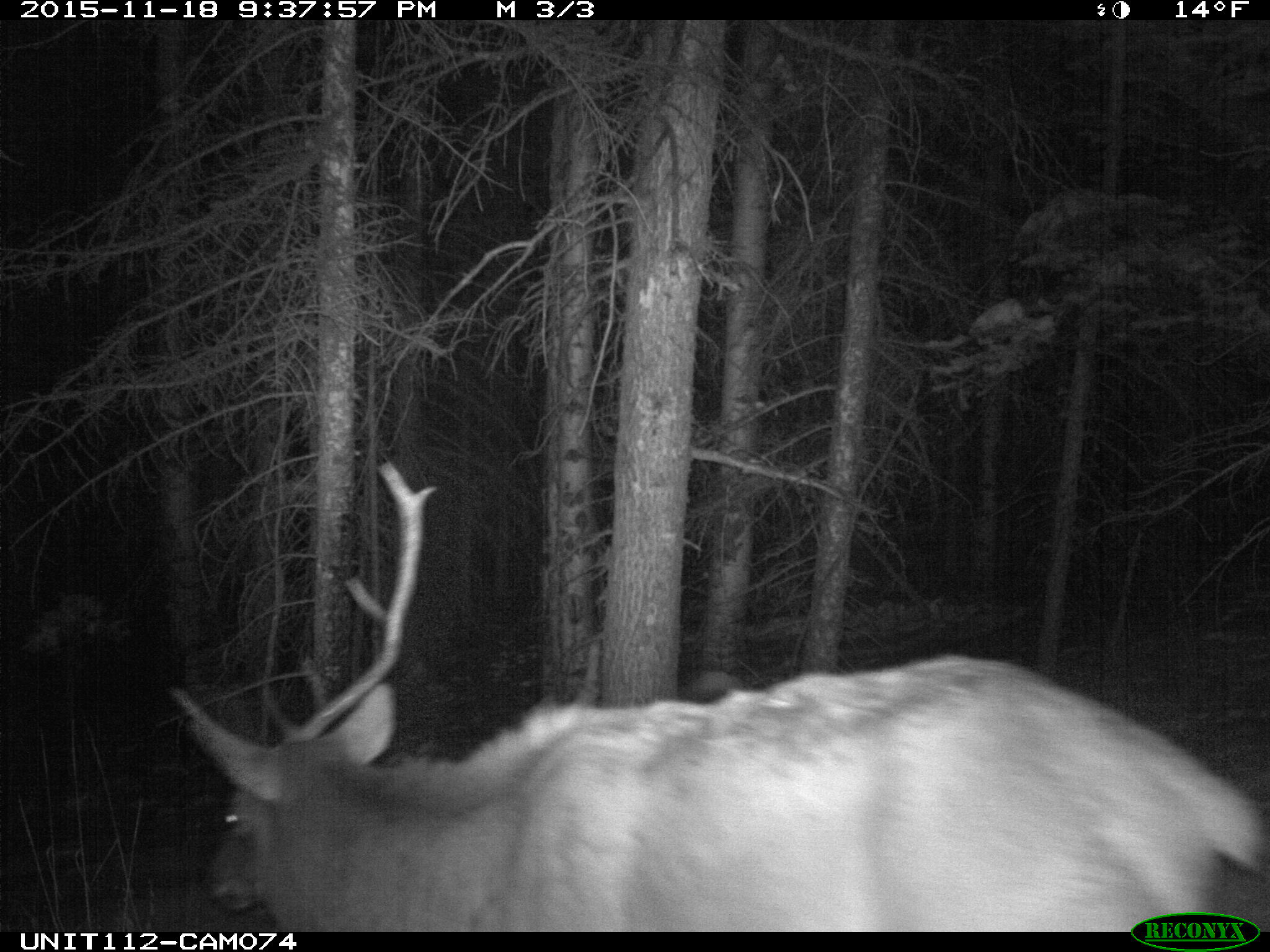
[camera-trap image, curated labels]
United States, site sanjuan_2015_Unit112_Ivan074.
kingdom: Animalia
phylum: Chordata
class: Mammalia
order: Artiodactyla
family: Cervidae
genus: Cervus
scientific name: Cervus elaphus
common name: red deer